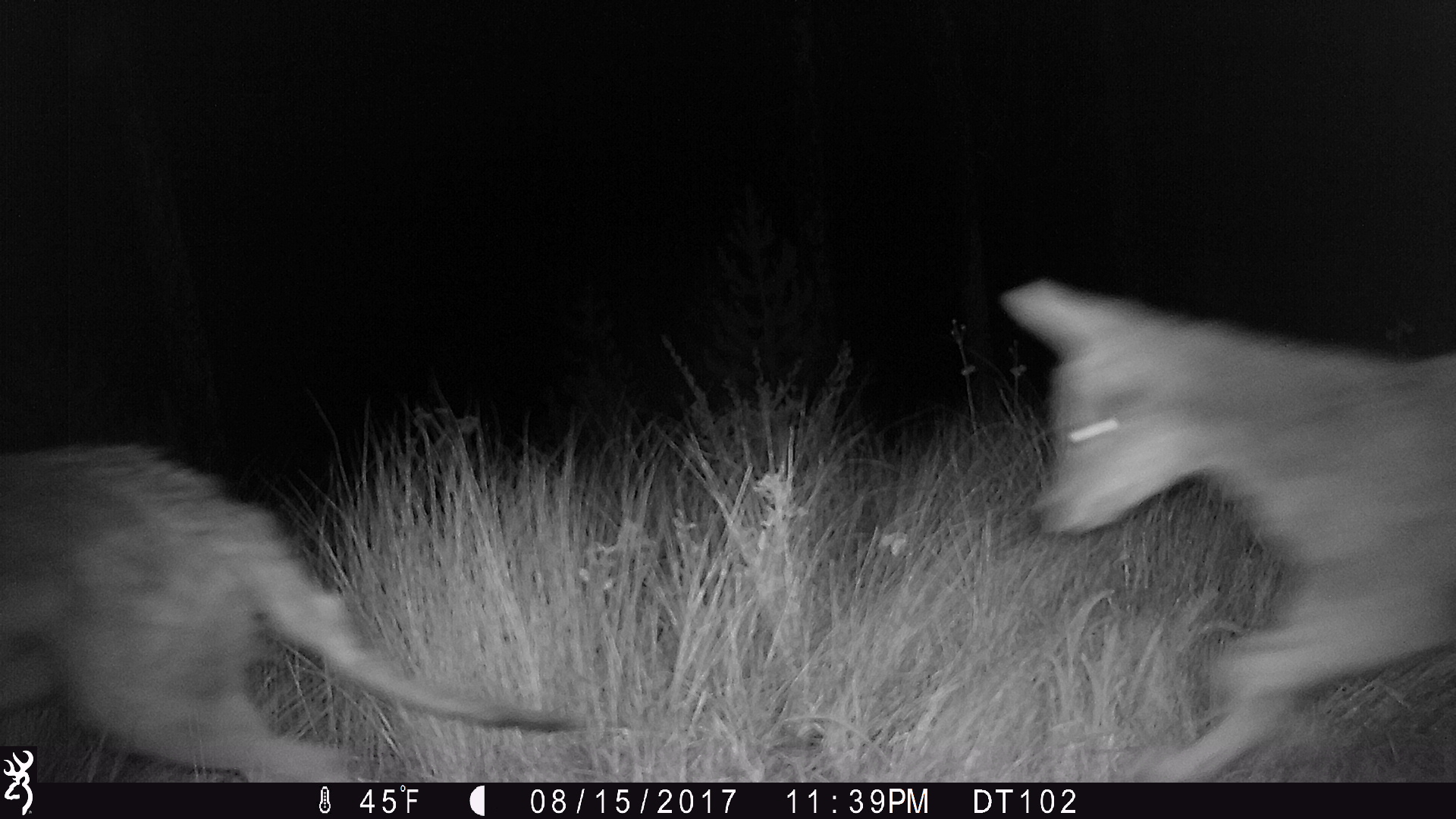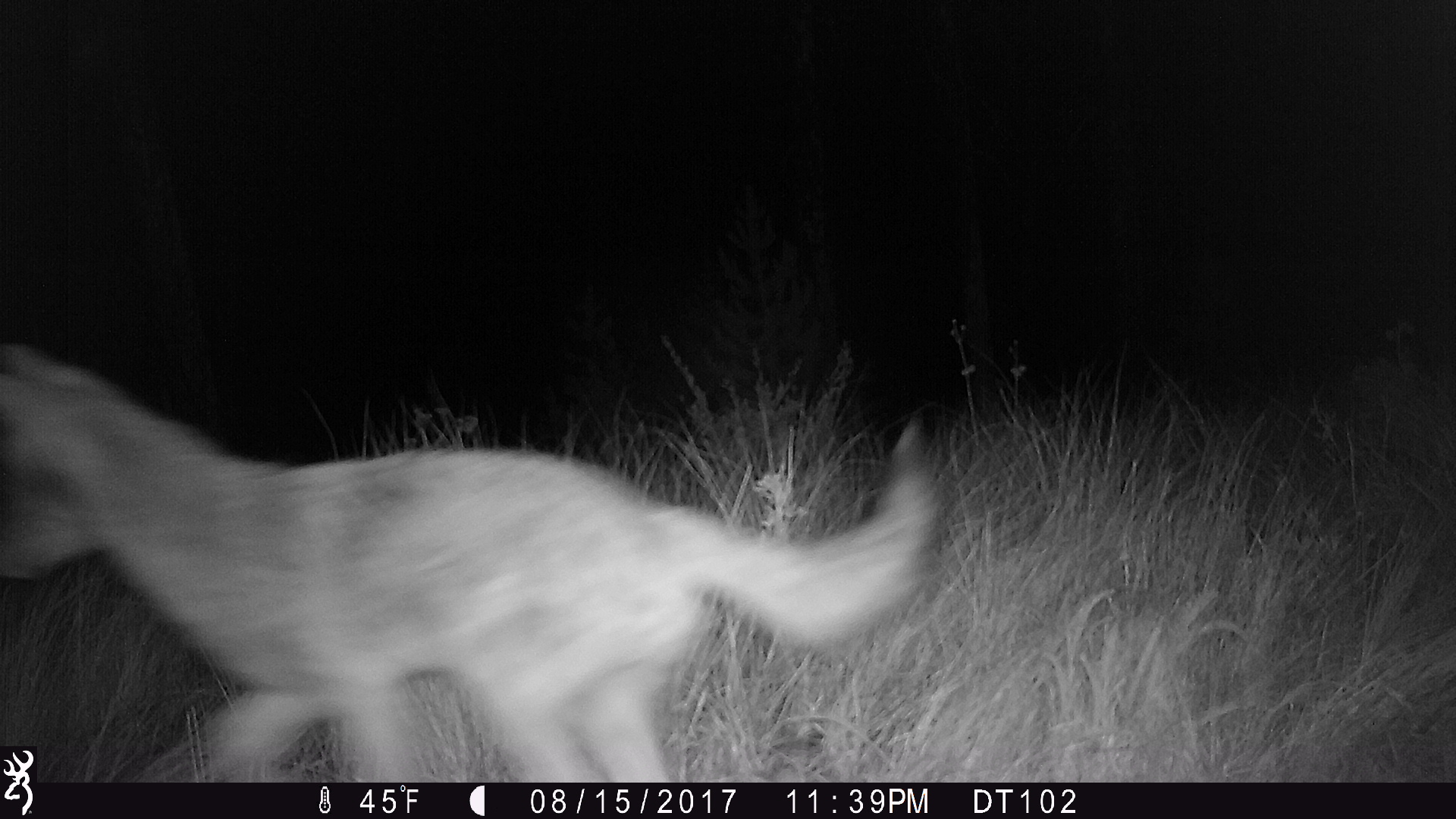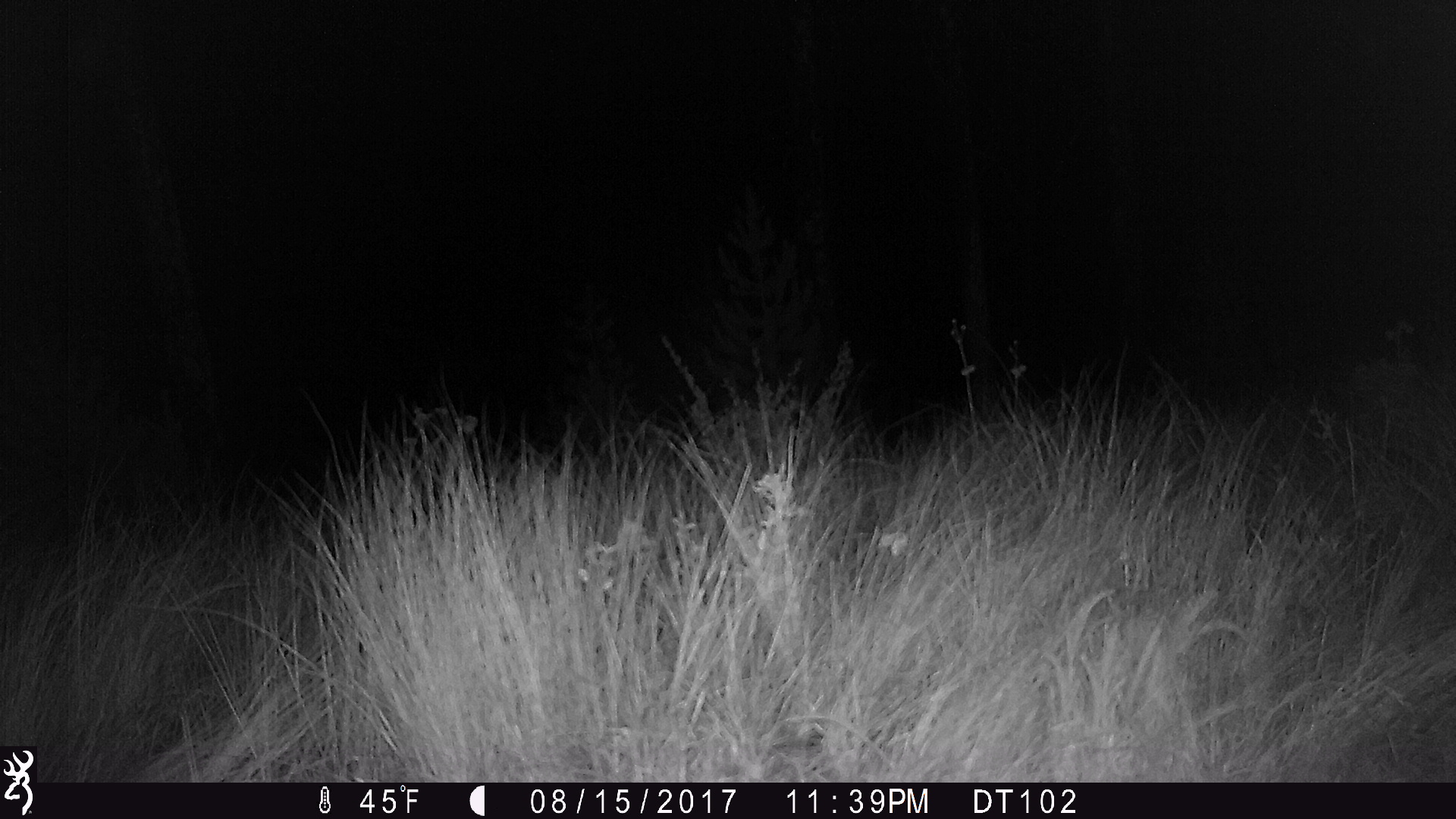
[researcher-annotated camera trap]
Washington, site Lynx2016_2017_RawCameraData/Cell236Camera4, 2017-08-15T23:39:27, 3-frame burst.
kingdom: Animalia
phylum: Chordata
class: Mammalia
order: Carnivora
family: Canidae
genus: Canis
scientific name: Canis latrans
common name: coyote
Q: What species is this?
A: Canis latrans (coyote).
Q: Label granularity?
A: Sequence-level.